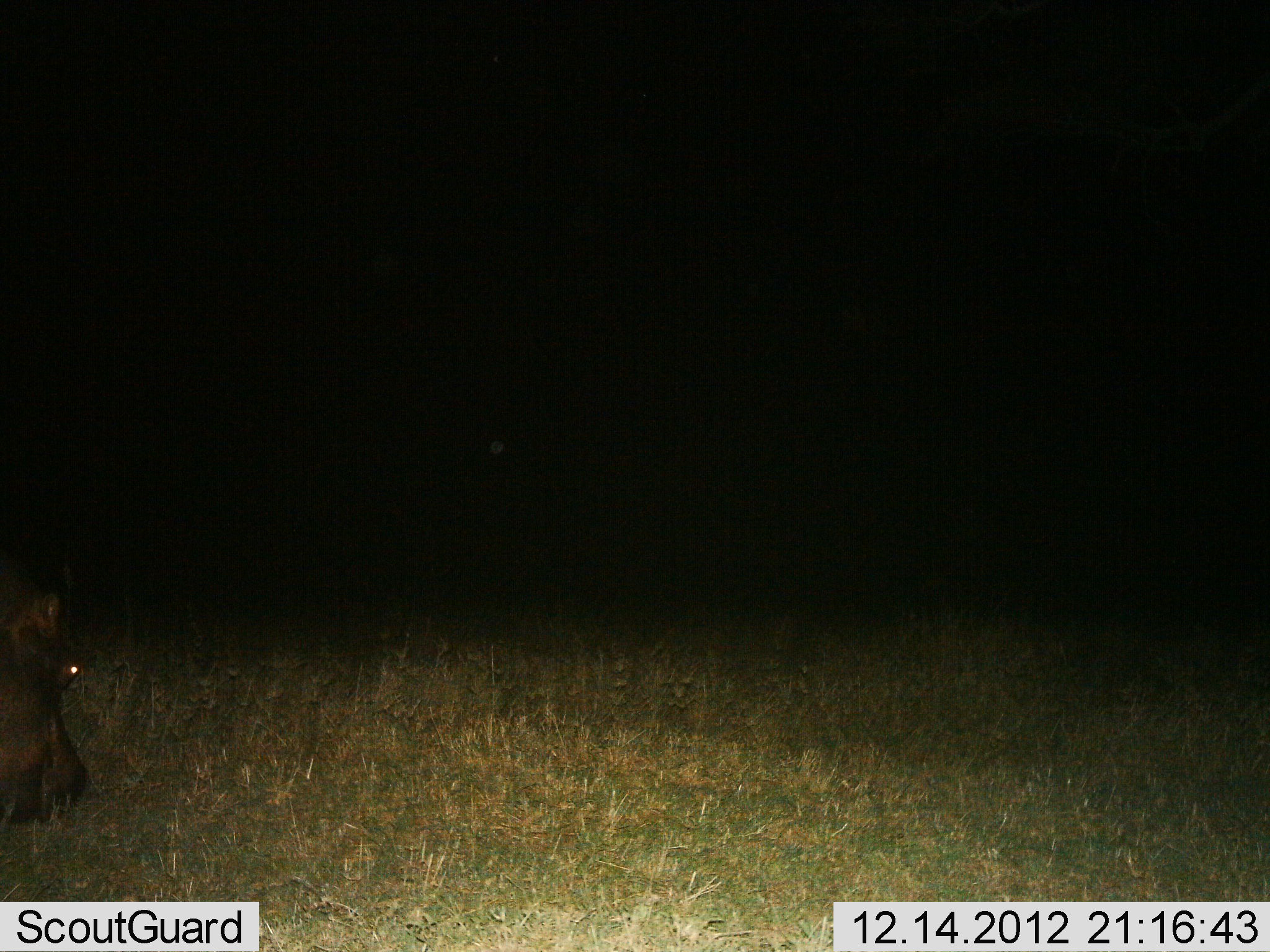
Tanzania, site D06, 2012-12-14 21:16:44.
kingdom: Animalia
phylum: Chordata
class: Mammalia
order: Artiodactyla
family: Hippopotamidae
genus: Hippopotamus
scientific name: Hippopotamus amphibius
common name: hippopotamus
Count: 1.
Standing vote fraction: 21%.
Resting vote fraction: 0%.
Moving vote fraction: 0%.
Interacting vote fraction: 0%.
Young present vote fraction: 0%.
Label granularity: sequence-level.